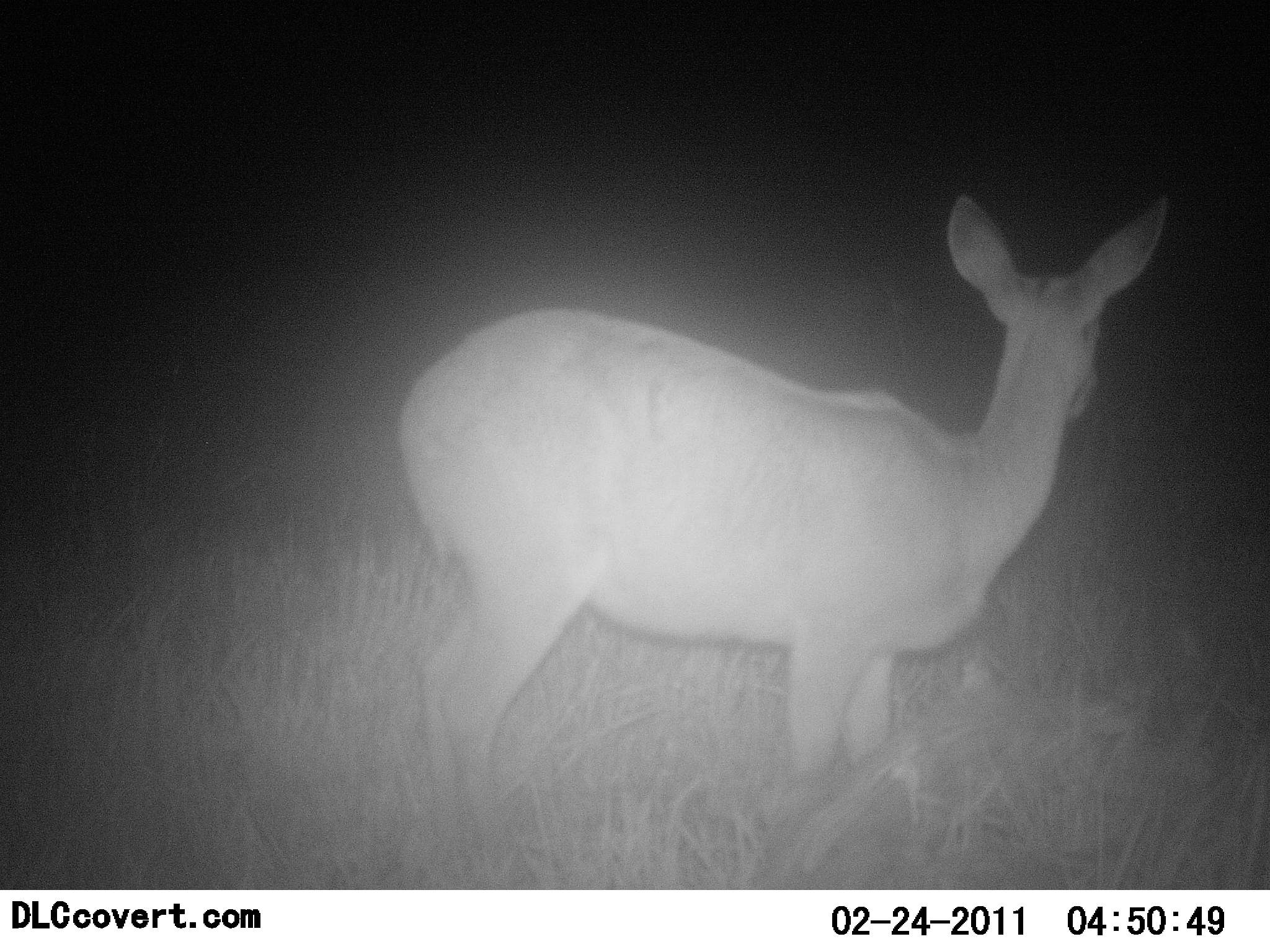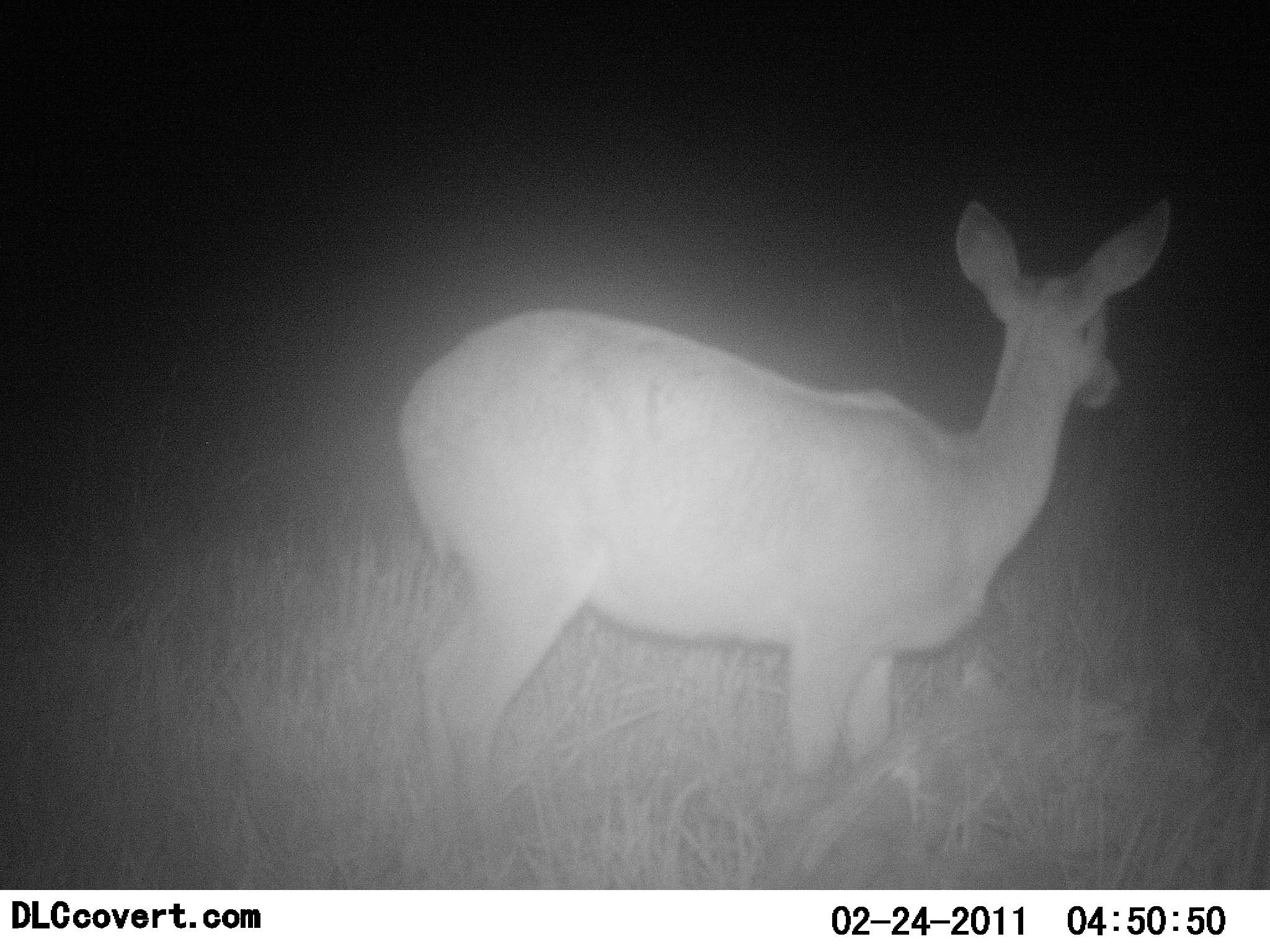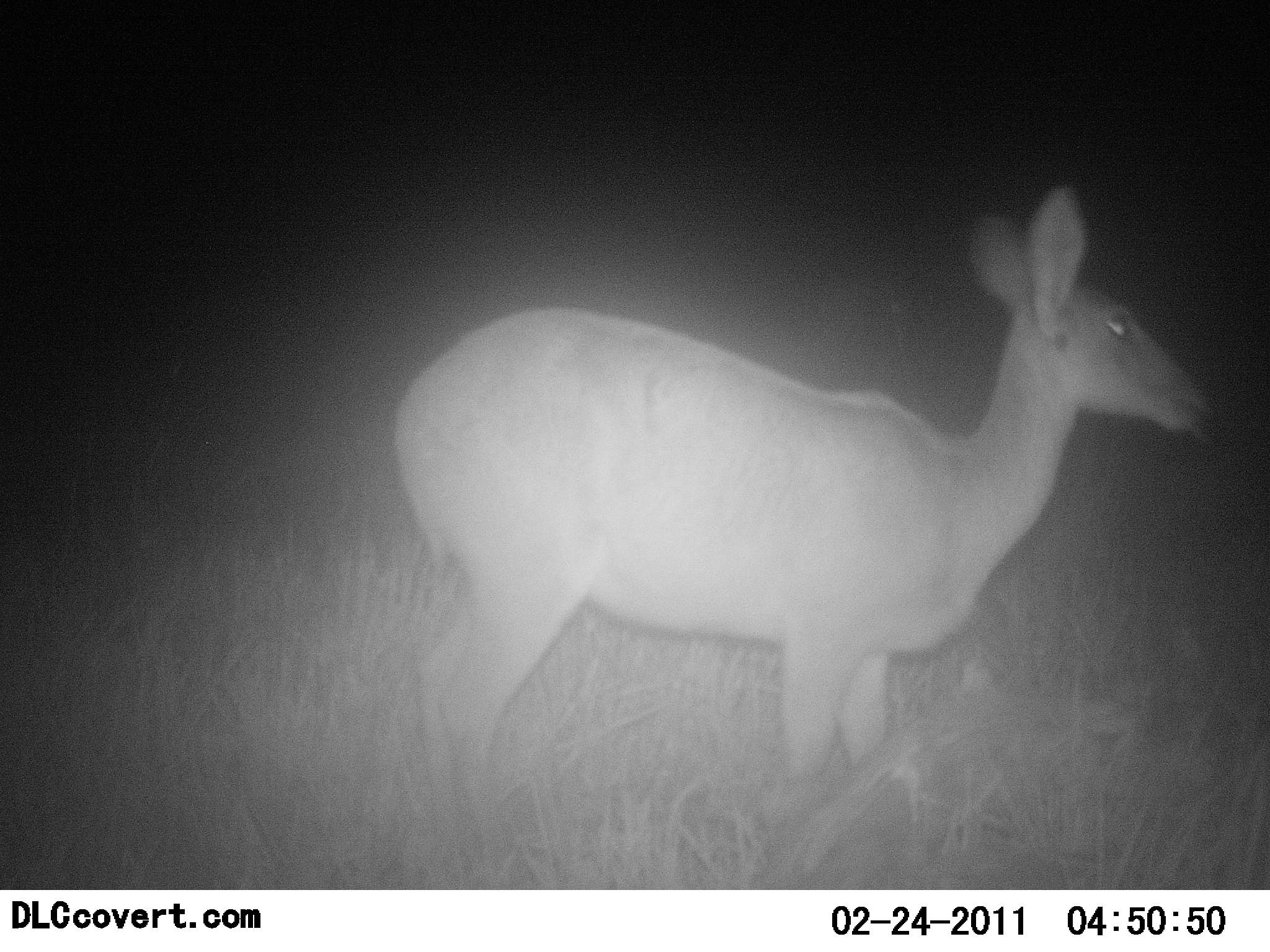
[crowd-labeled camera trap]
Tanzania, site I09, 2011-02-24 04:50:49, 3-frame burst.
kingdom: Animalia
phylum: Chordata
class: Mammalia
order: Artiodactyla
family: Bovidae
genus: Redunca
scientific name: Redunca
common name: reedbuck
Reedbuck (Redunca), count 1. Behavior (volunteer vote fractions): standing 100%, resting 0%, moving 0%, interacting 0%. Young present (vote fraction): 0%. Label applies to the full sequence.